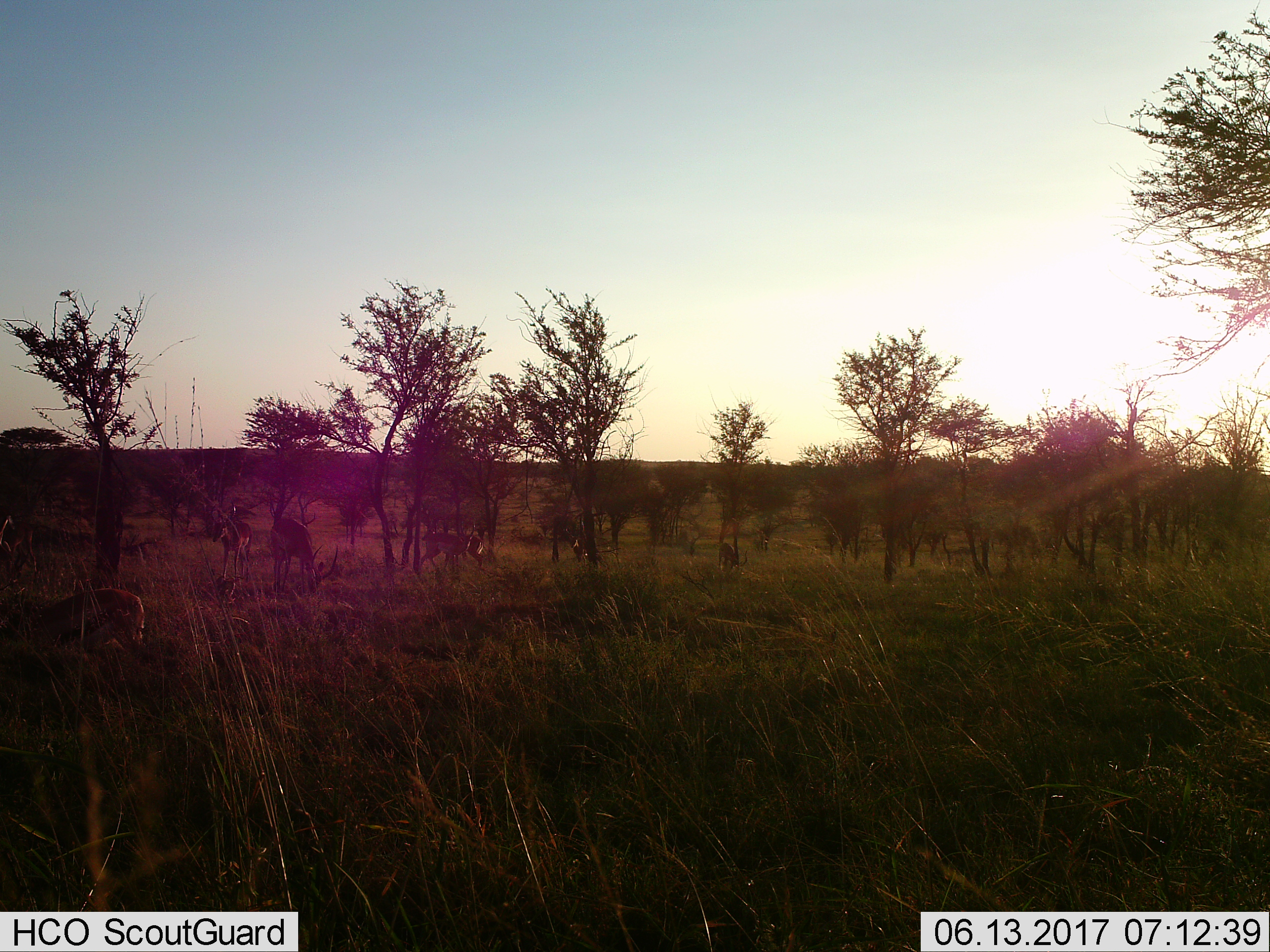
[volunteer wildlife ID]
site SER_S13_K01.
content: unidentified animal